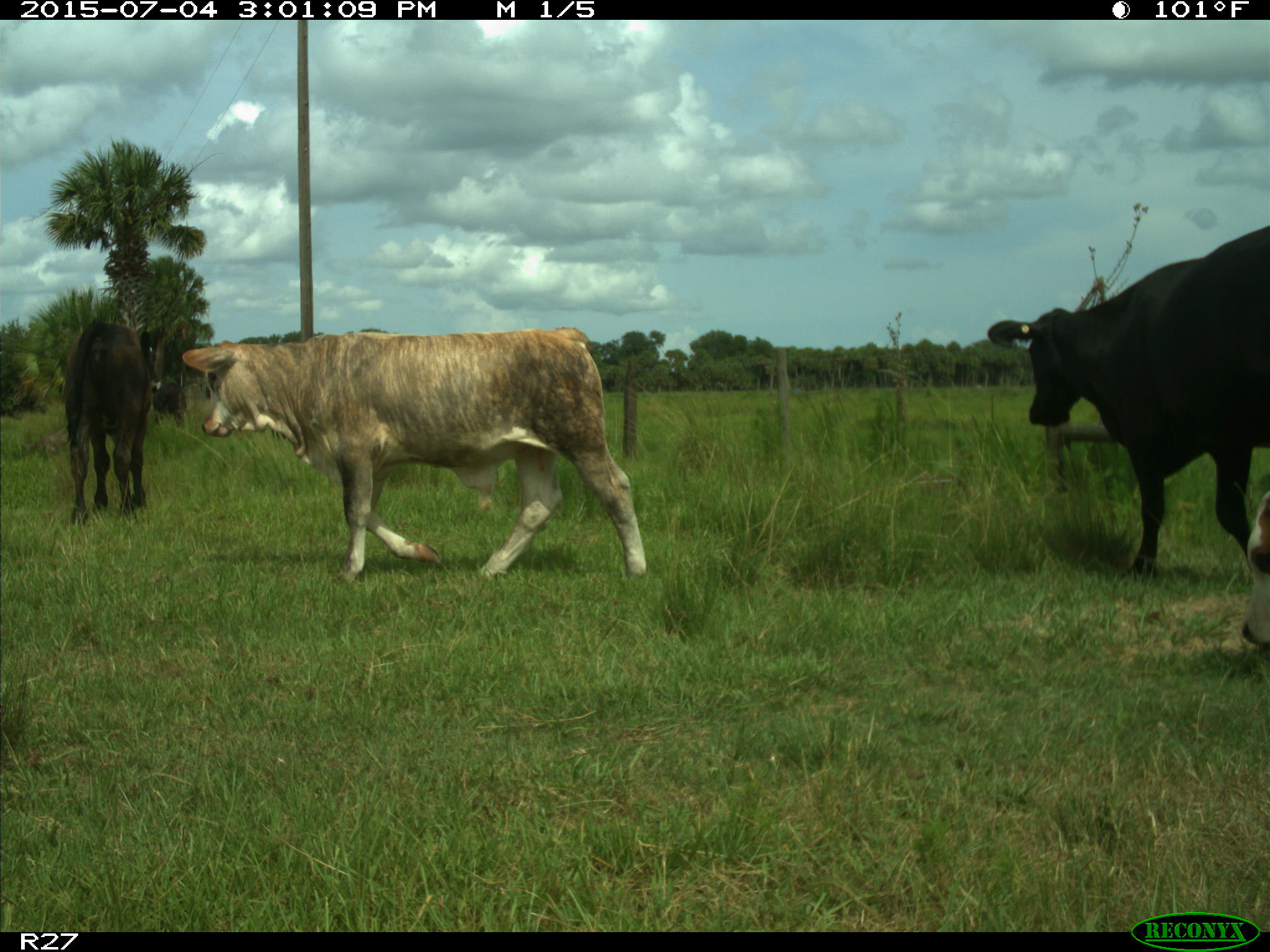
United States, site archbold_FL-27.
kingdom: Animalia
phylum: Chordata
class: Mammalia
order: Artiodactyla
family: Bovidae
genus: Bos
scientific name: Bos taurus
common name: domestic cow